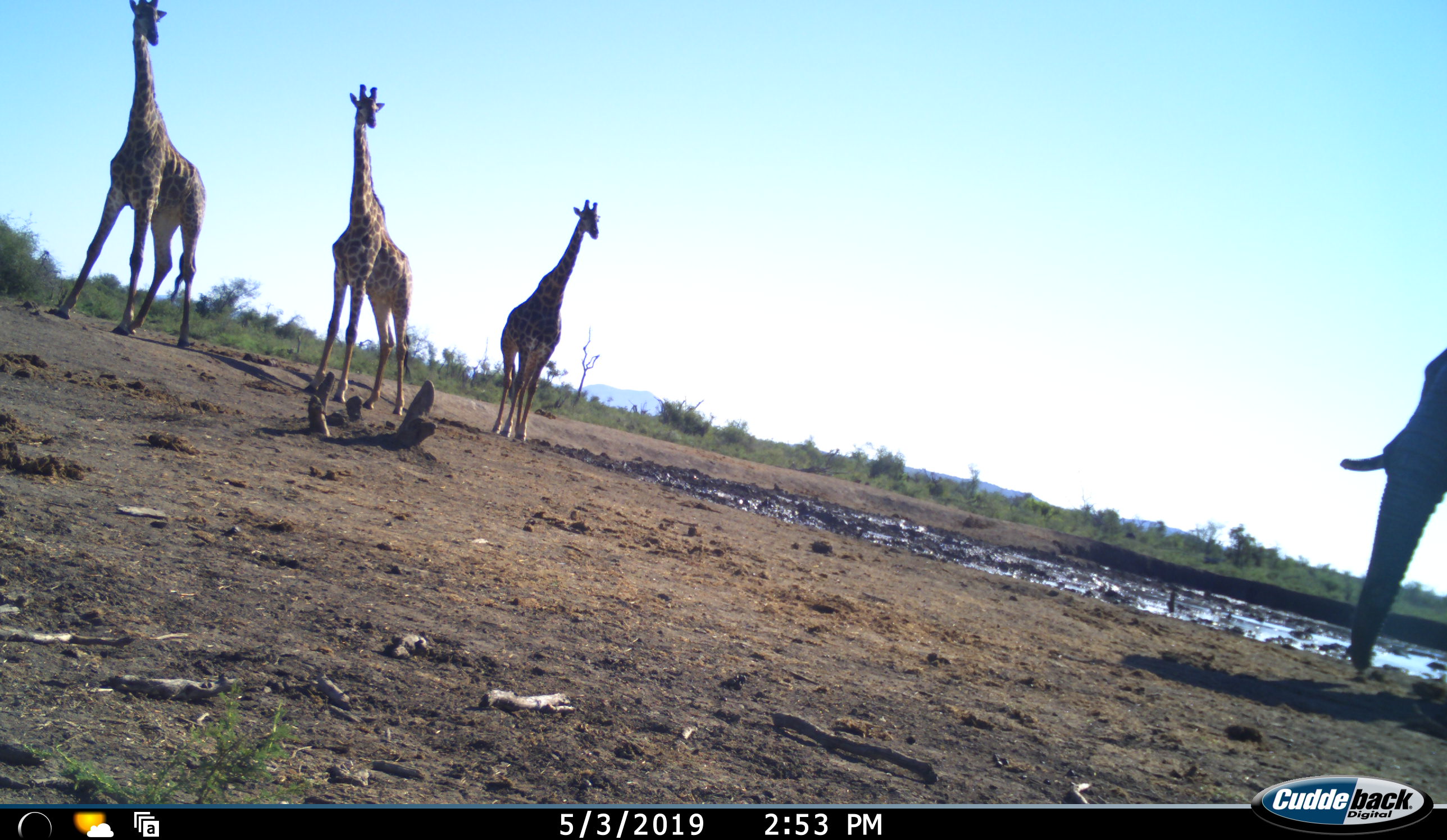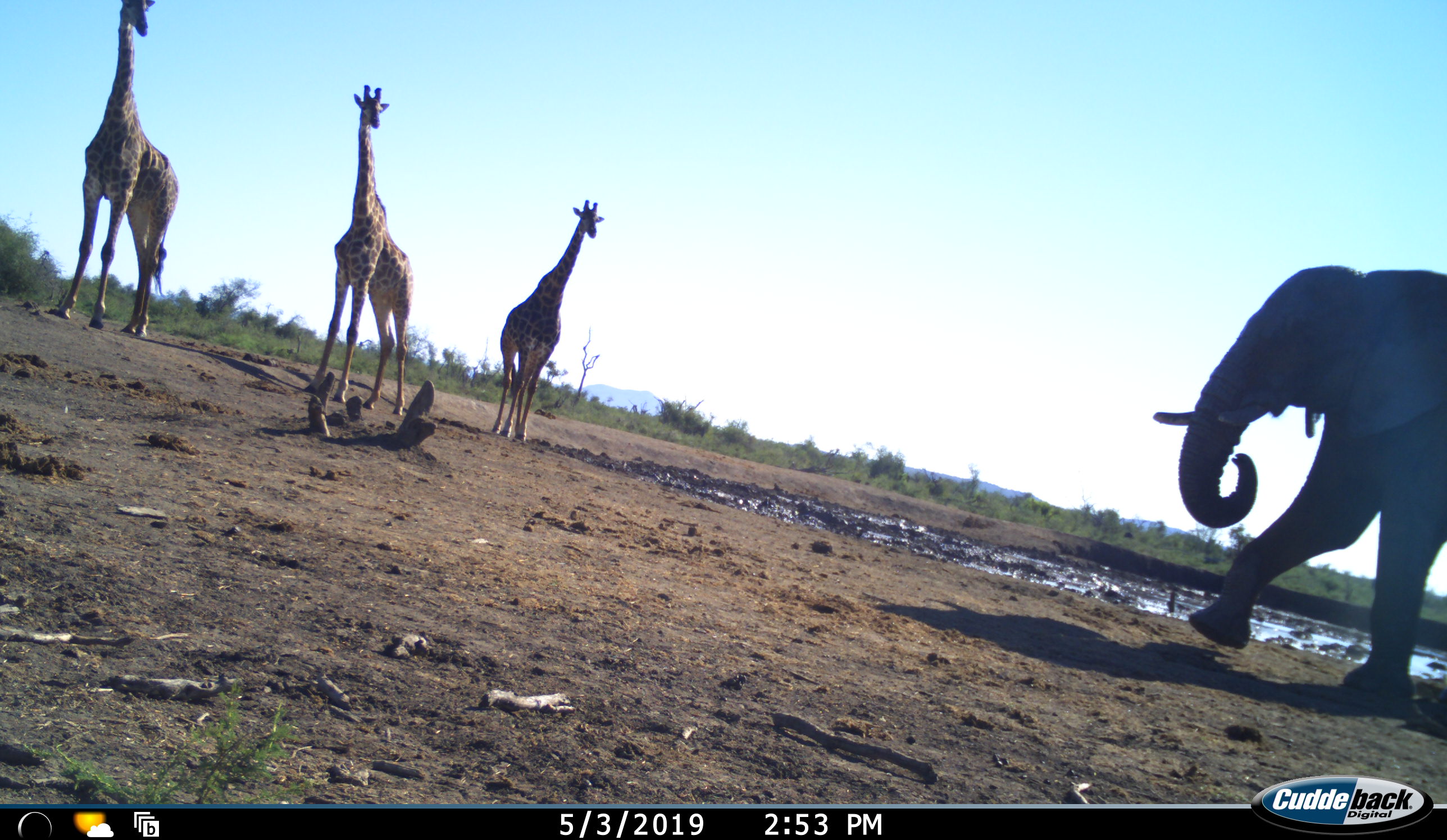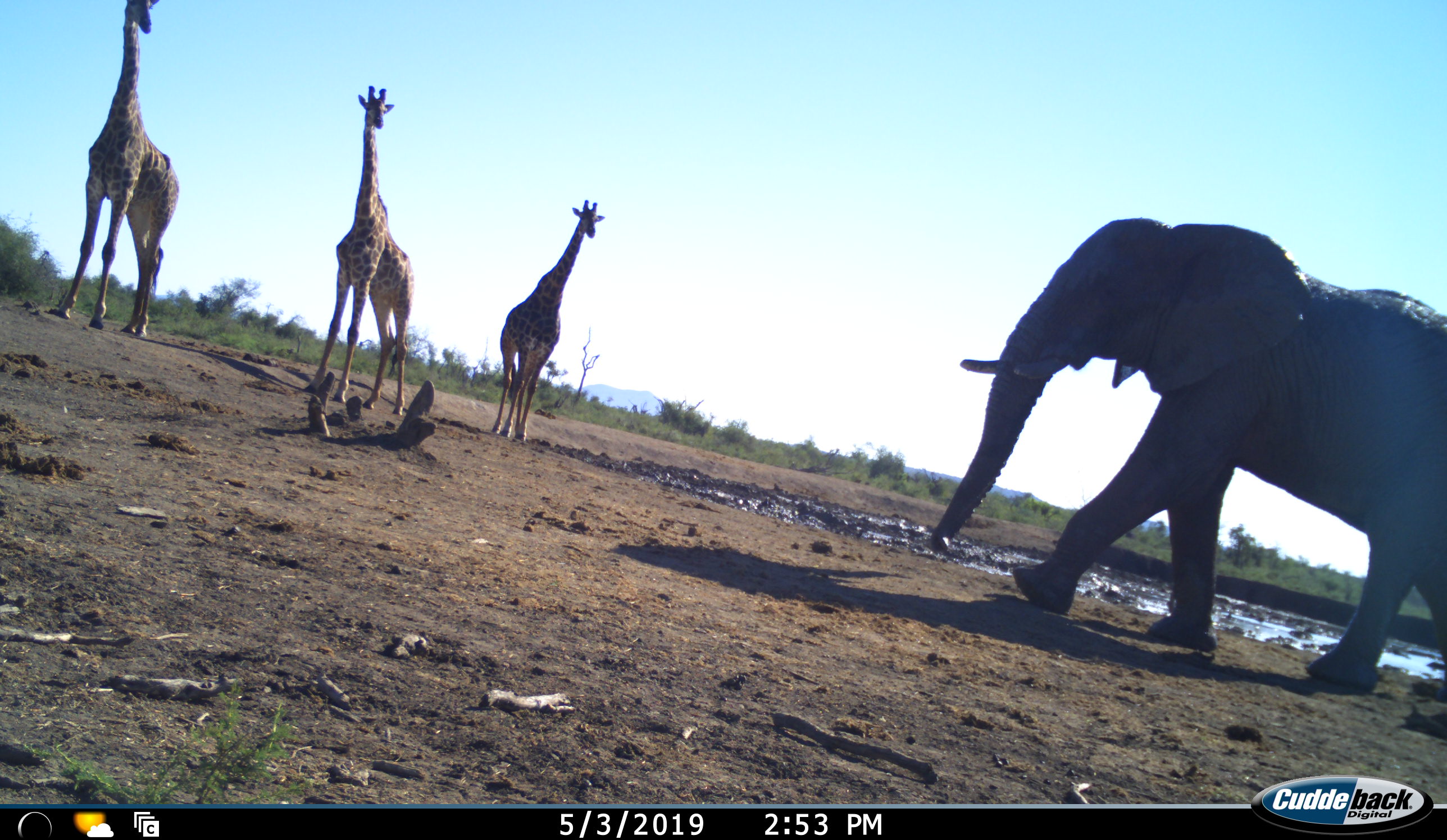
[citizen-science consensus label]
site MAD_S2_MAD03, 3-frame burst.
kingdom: Animalia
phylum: Chordata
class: Mammalia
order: Proboscidea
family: Elephantidae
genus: Loxodonta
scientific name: Loxodonta africana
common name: african bush elephant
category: elephant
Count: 1.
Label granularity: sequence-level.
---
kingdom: Animalia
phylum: Chordata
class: Mammalia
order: Artiodactyla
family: Giraffidae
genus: Giraffa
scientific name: Giraffa camelopardalis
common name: giraffe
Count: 3.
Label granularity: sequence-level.